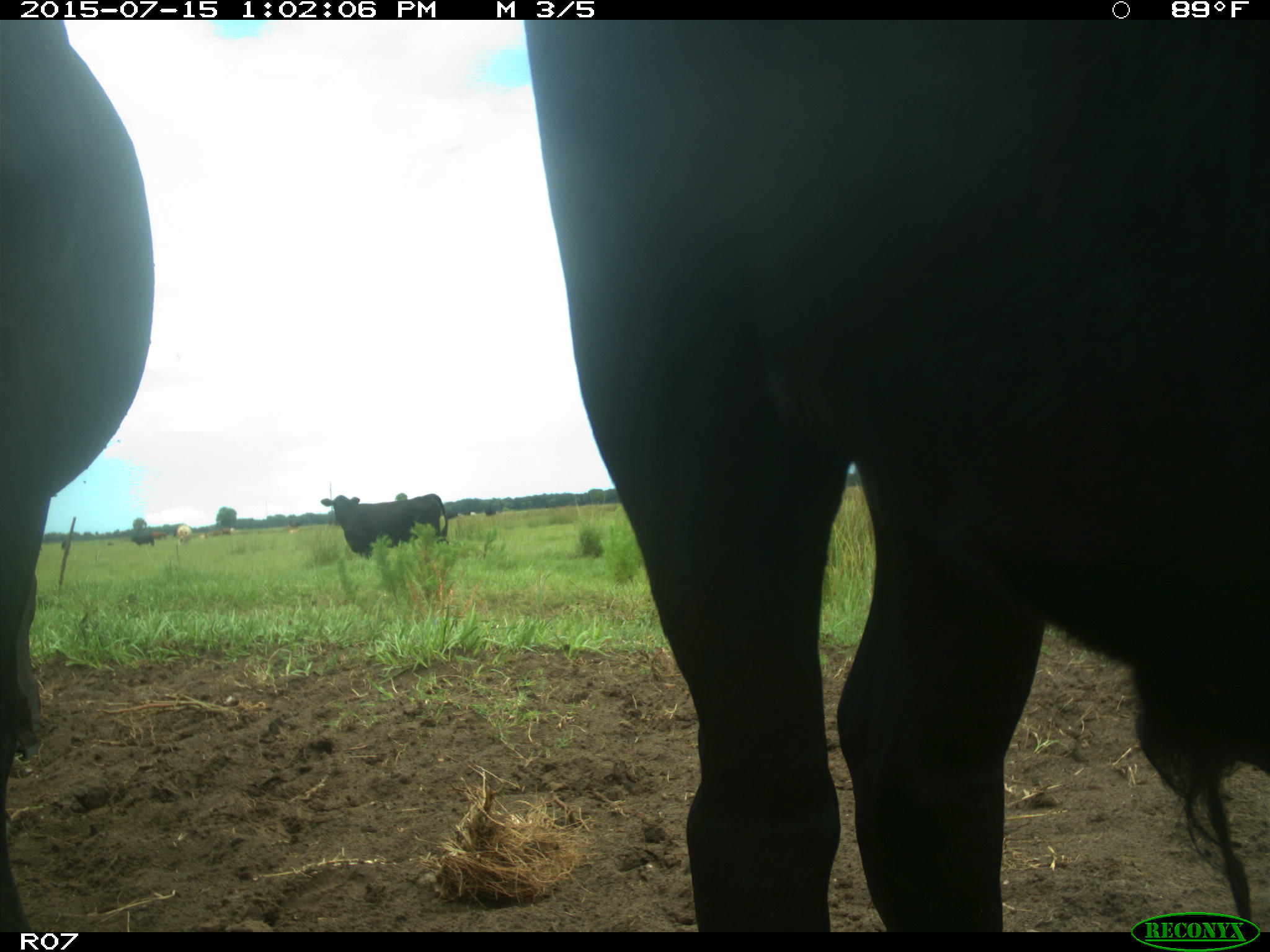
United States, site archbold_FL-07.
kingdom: Animalia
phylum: Chordata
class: Mammalia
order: Artiodactyla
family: Bovidae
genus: Bos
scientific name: Bos taurus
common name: domestic cow